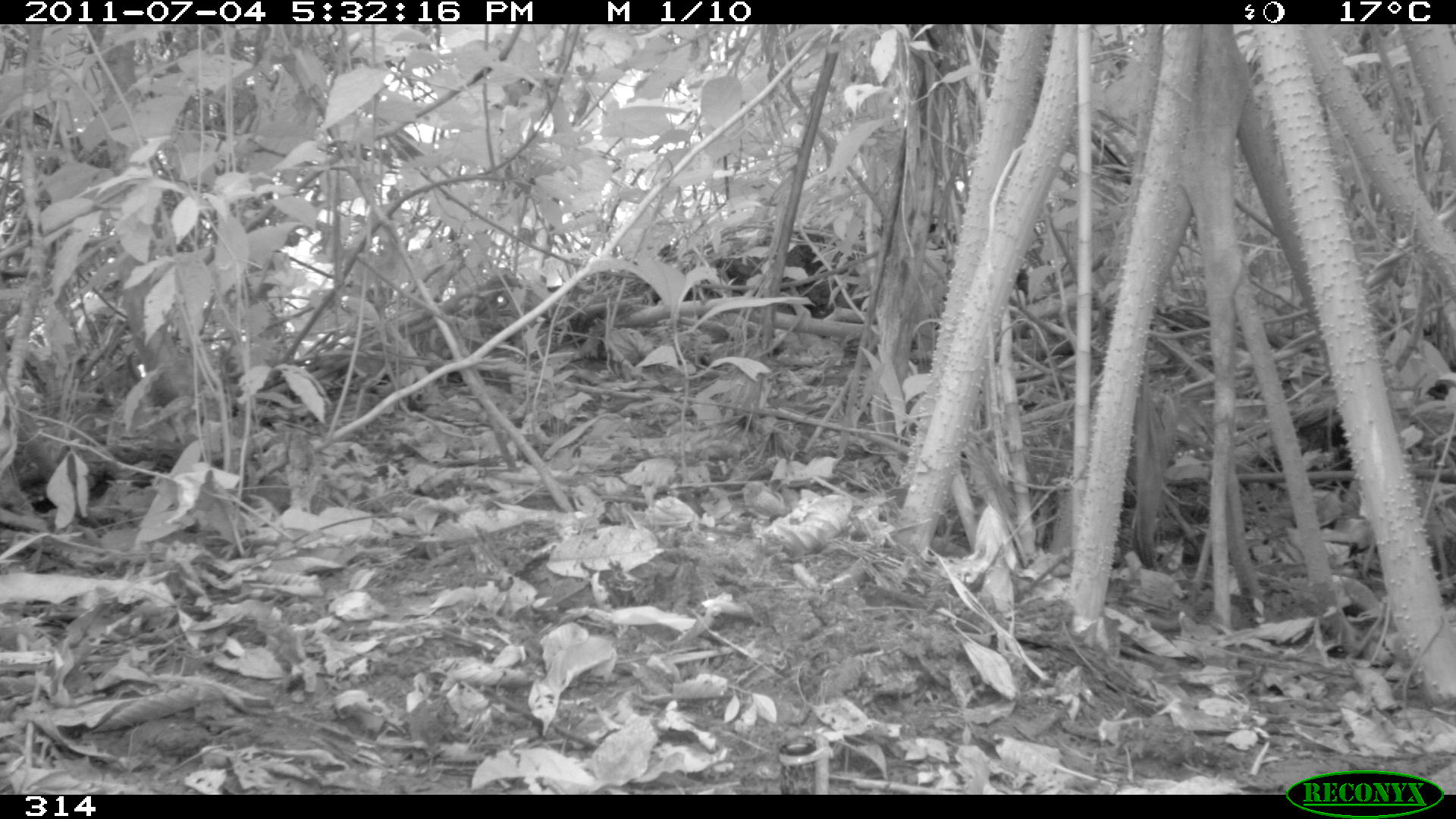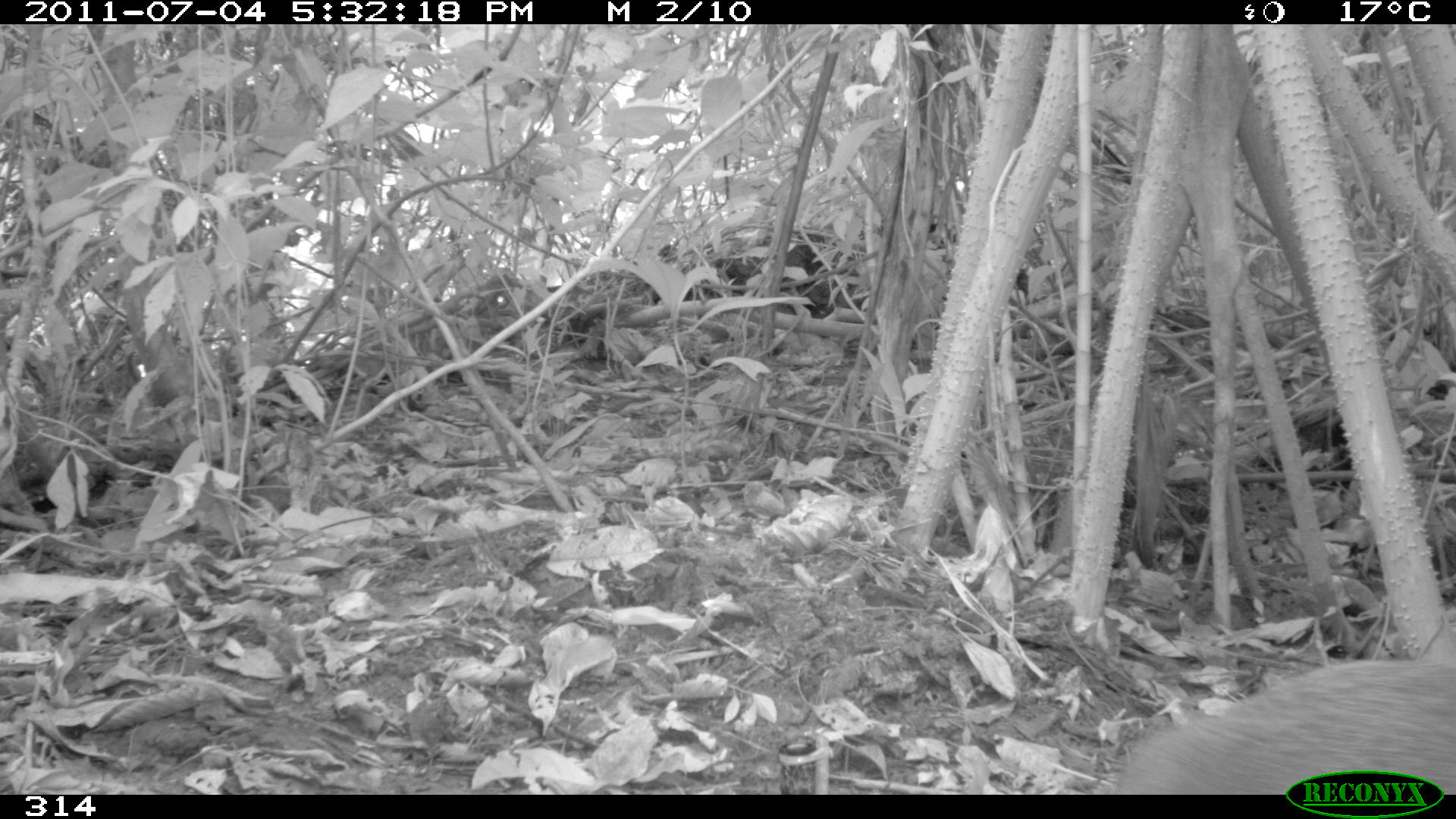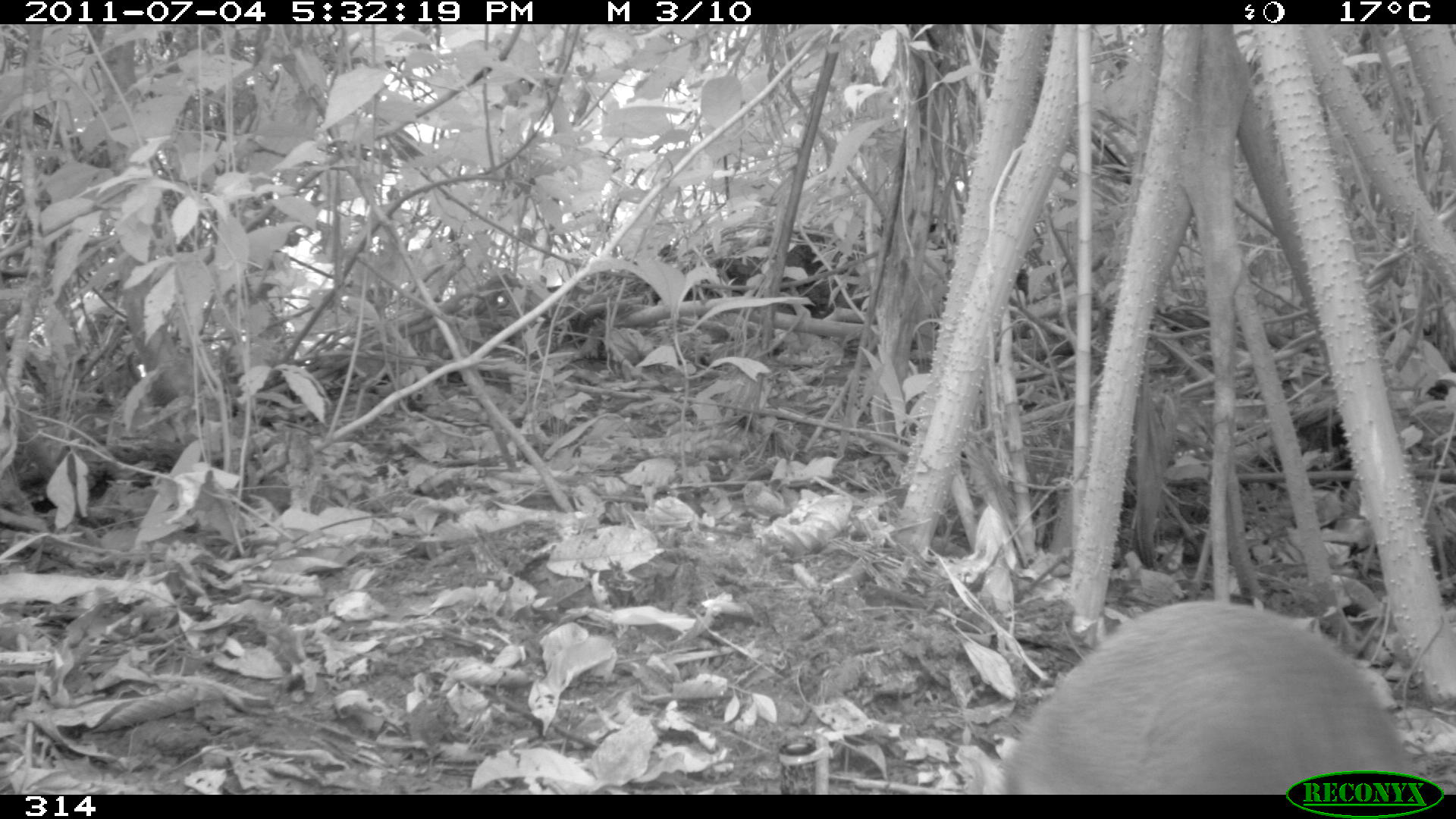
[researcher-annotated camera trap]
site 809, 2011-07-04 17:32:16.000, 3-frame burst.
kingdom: Animalia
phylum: Chordata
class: Mammalia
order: Rodentia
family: Dasyproctidae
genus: Dasyprocta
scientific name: Dasyprocta punctata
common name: central american agouti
Dasyprocta punctata (central american agouti).